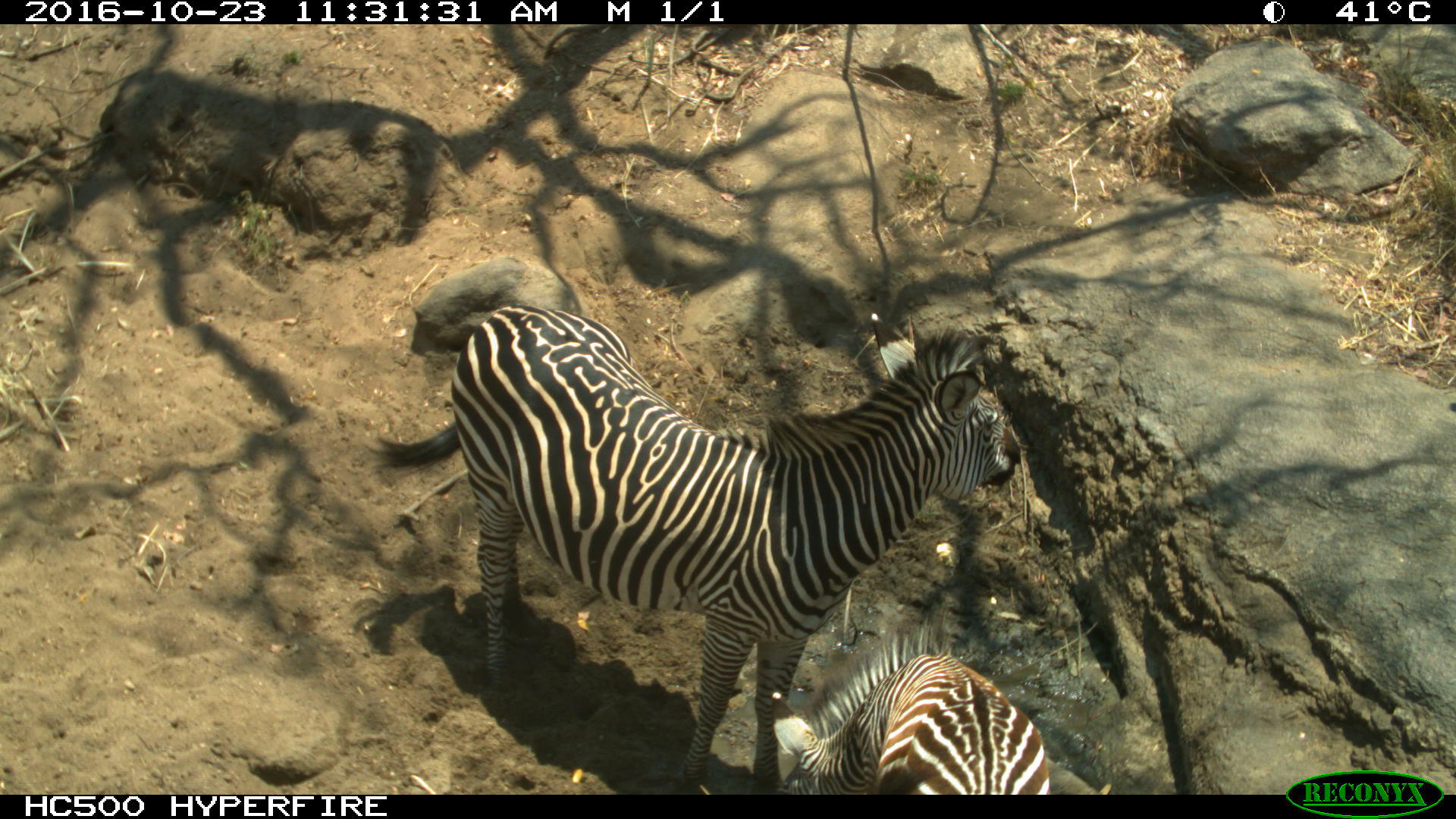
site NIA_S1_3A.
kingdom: Animalia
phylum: Chordata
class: Mammalia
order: Perissodactyla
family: Equidae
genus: Equus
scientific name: Equus quagga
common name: plains zebra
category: zebraplains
Zebraplains (plains zebra) (Equus quagga), count 2. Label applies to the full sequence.